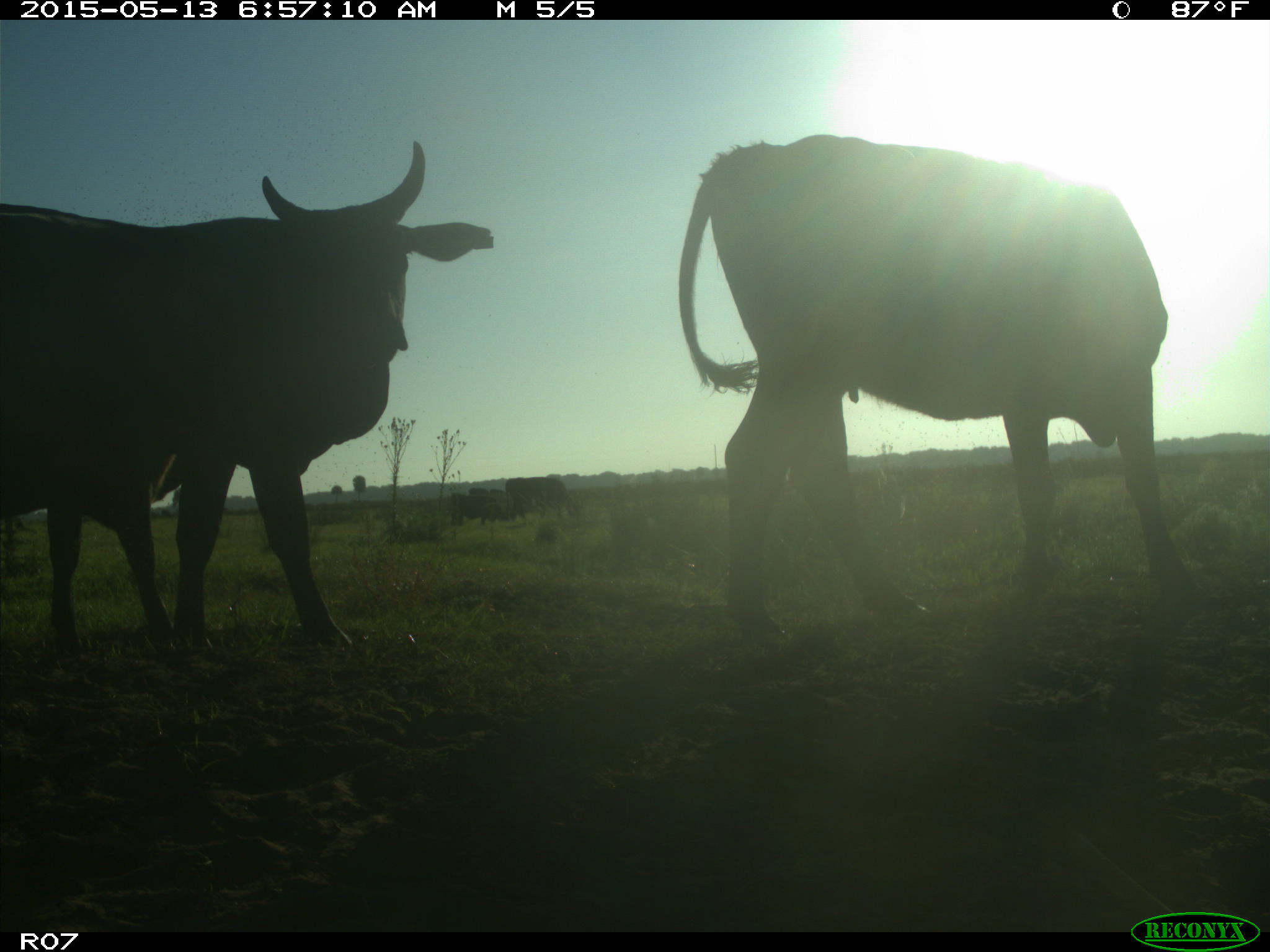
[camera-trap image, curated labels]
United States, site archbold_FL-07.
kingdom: Animalia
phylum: Chordata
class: Mammalia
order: Artiodactyla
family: Bovidae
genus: Bos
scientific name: Bos taurus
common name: domestic cow